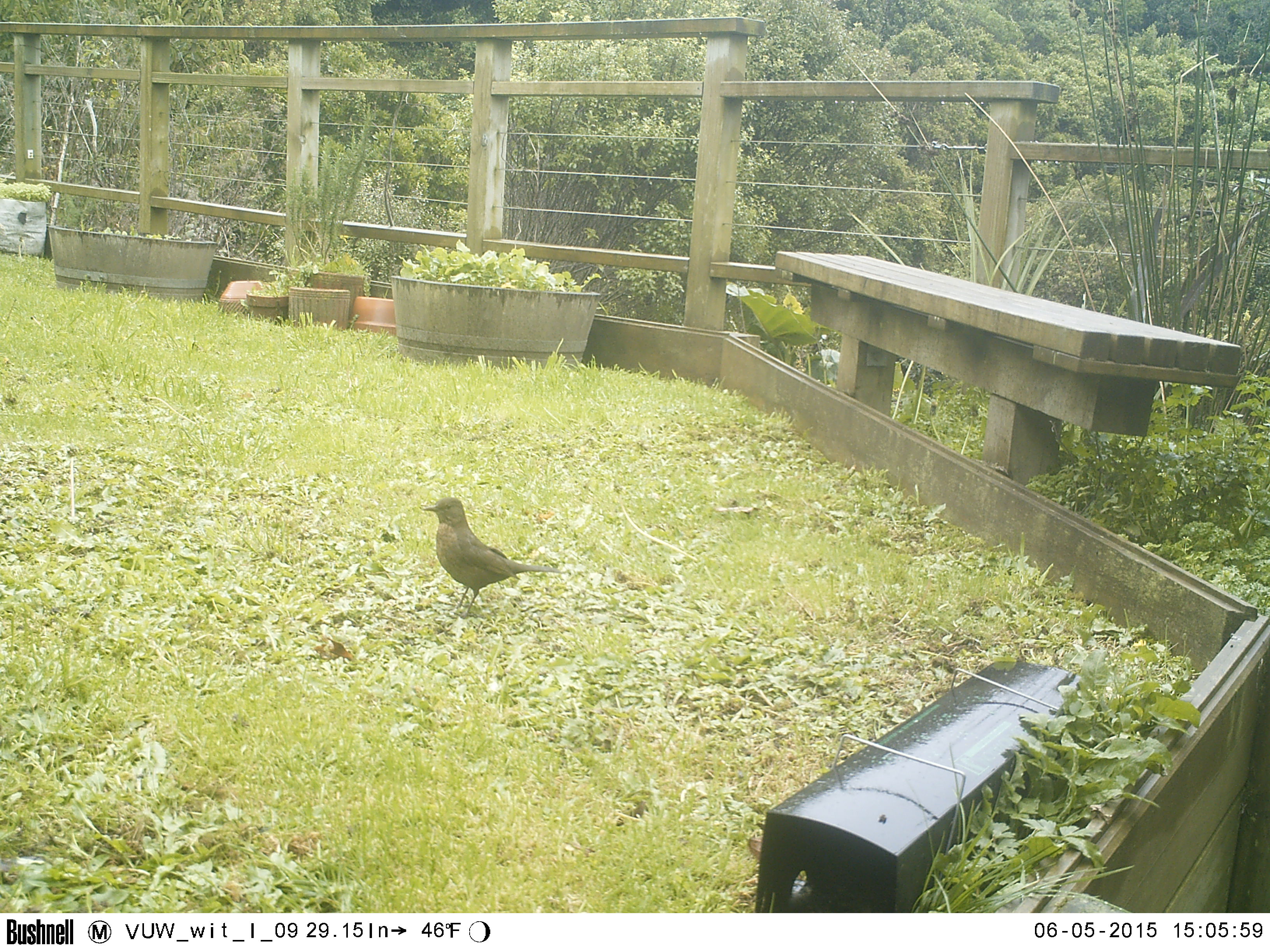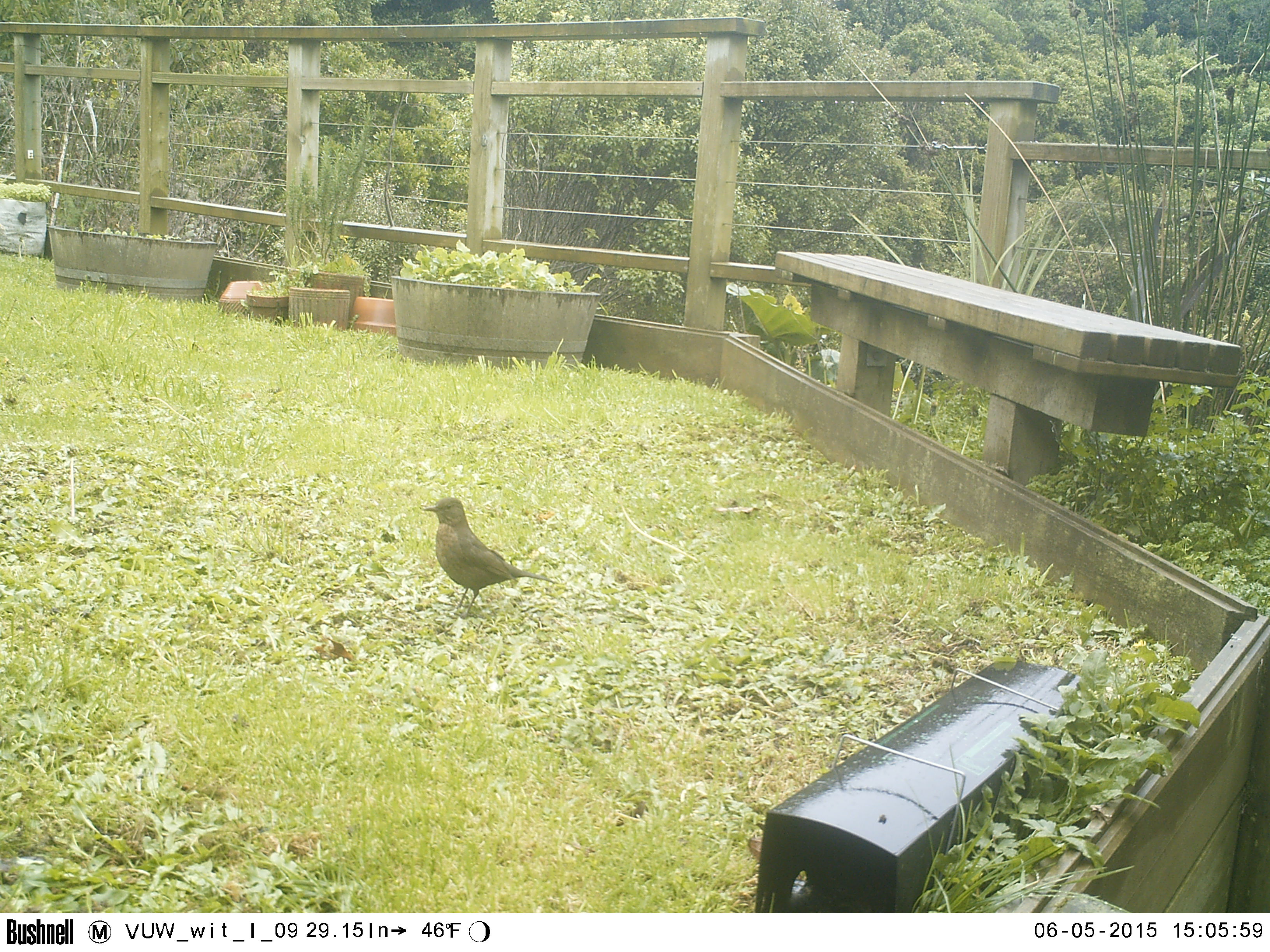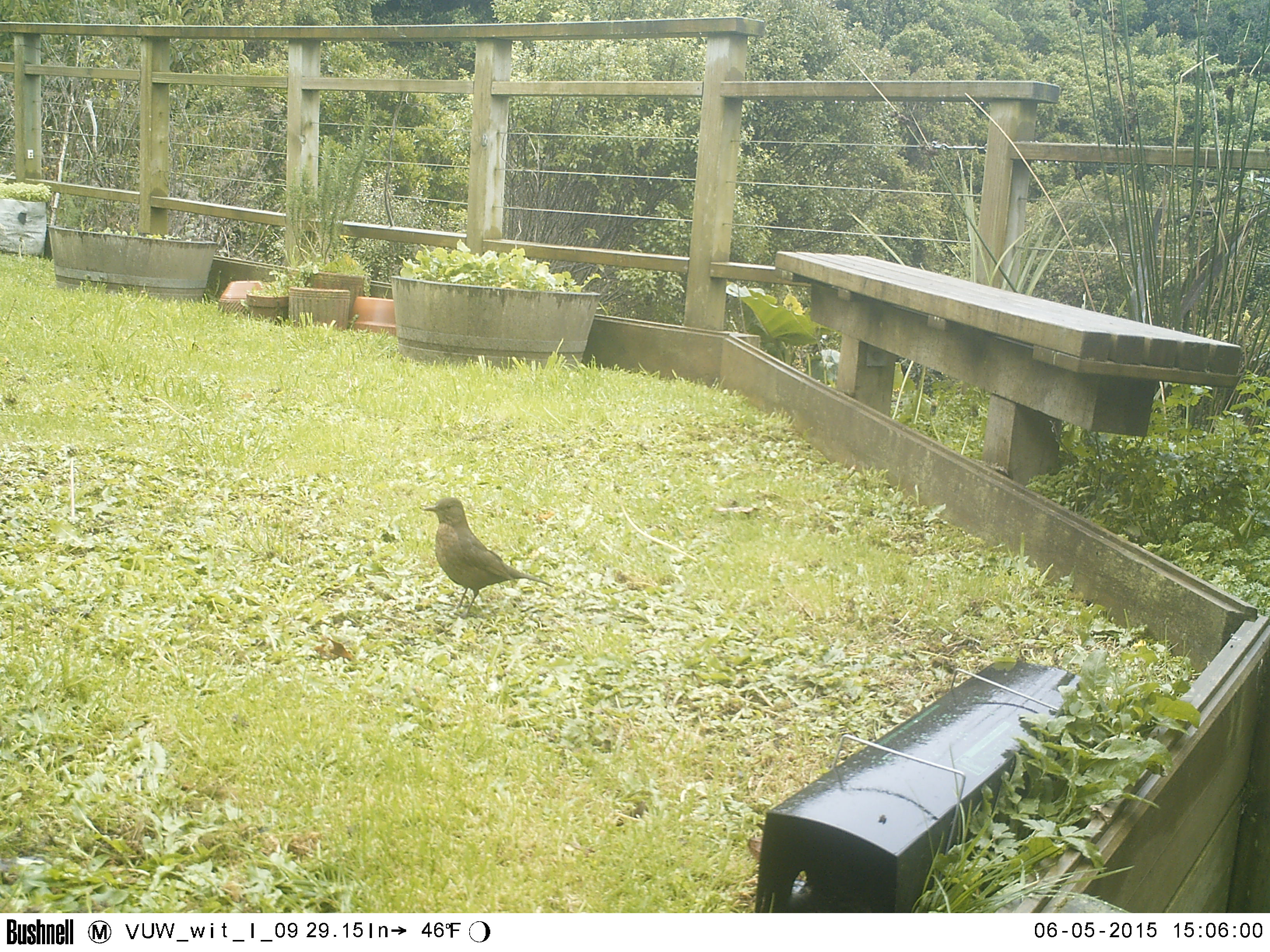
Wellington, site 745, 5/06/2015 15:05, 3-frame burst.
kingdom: Animalia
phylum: Chordata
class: Aves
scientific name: Aves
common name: bird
Bird (Aves).